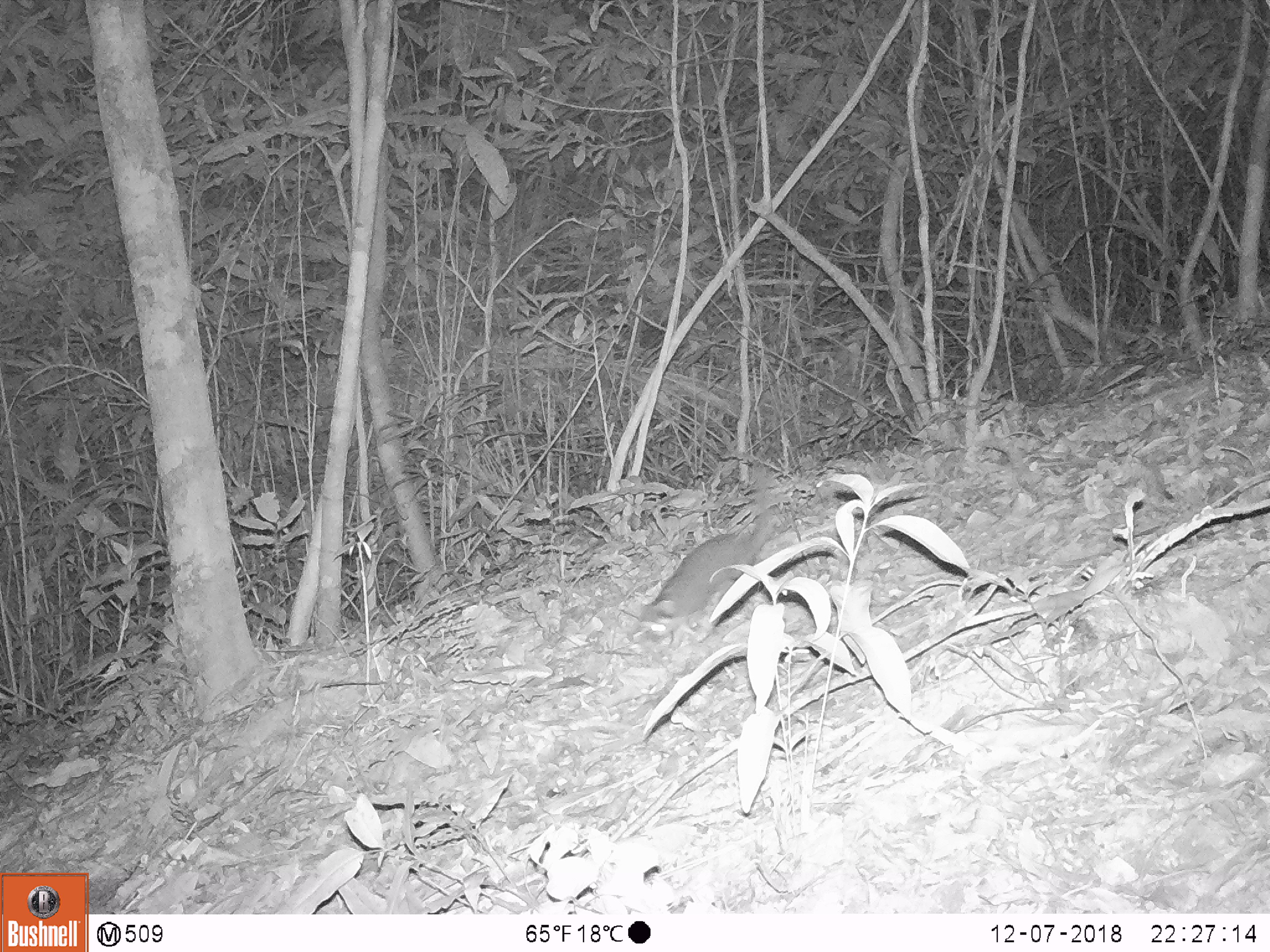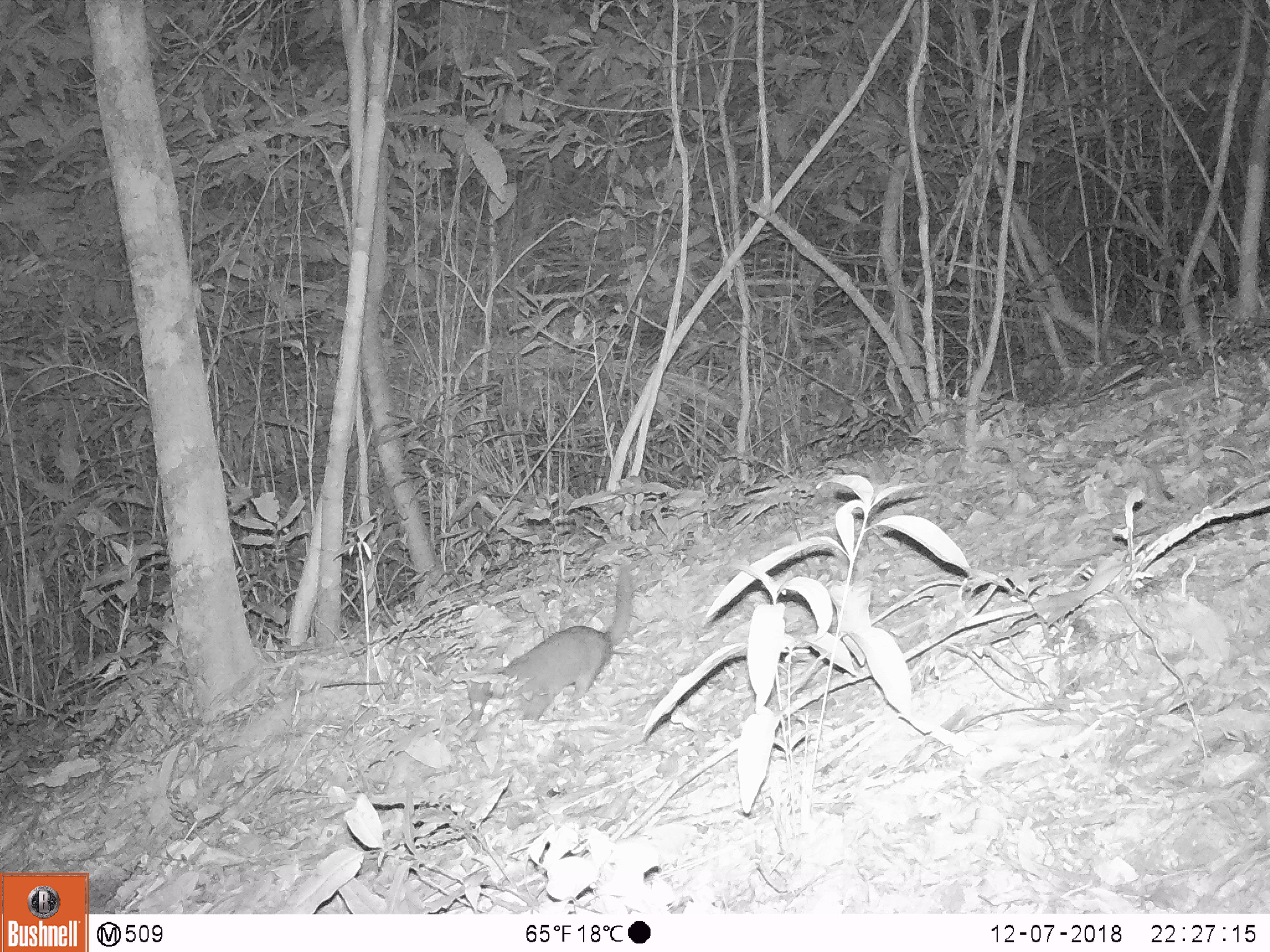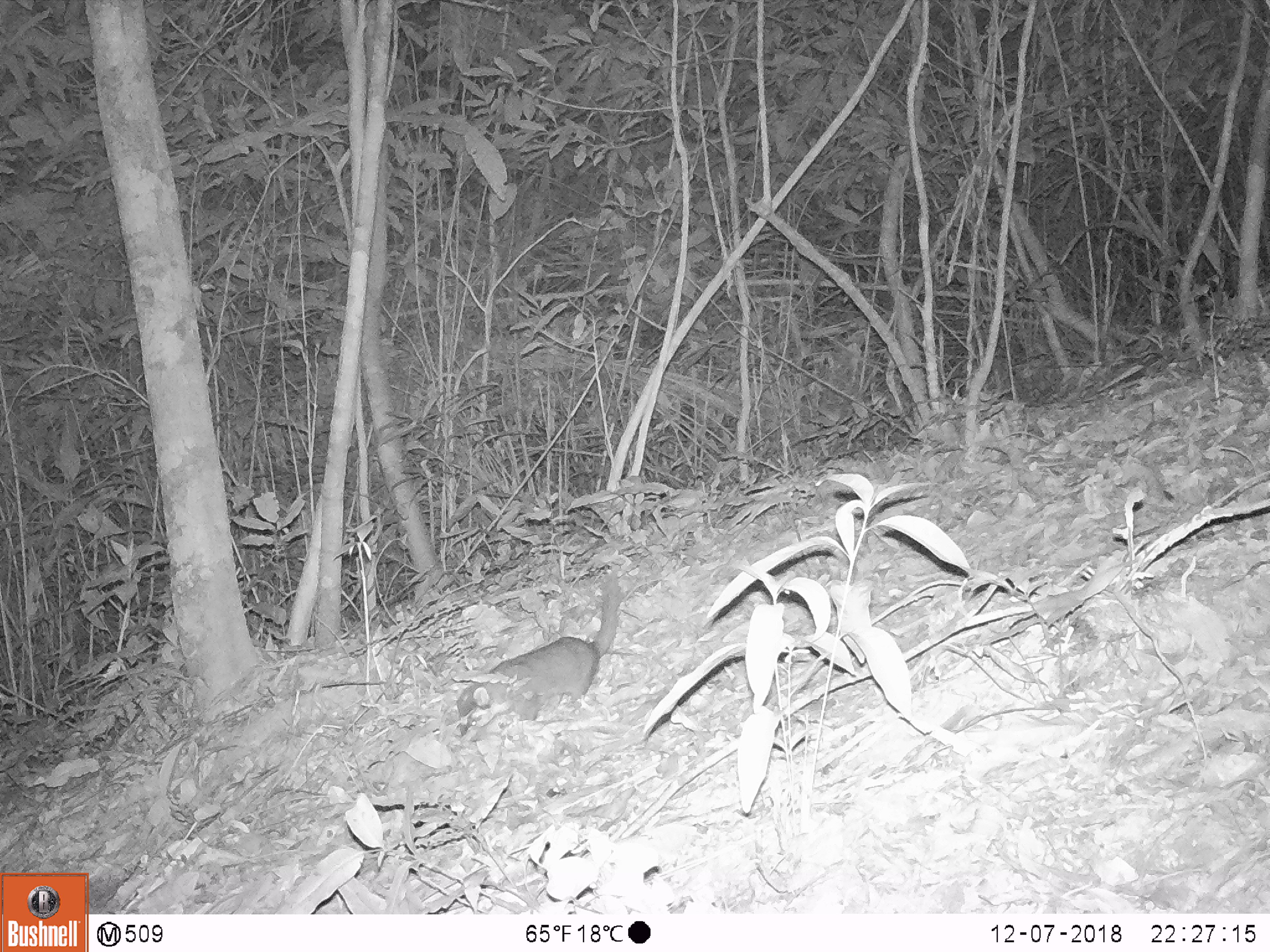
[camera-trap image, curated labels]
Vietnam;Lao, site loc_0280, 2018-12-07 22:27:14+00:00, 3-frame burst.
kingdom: Animalia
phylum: Chordata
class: Mammalia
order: Carnivora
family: Mustelidae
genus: Melogale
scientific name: Melogale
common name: ferret badger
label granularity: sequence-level